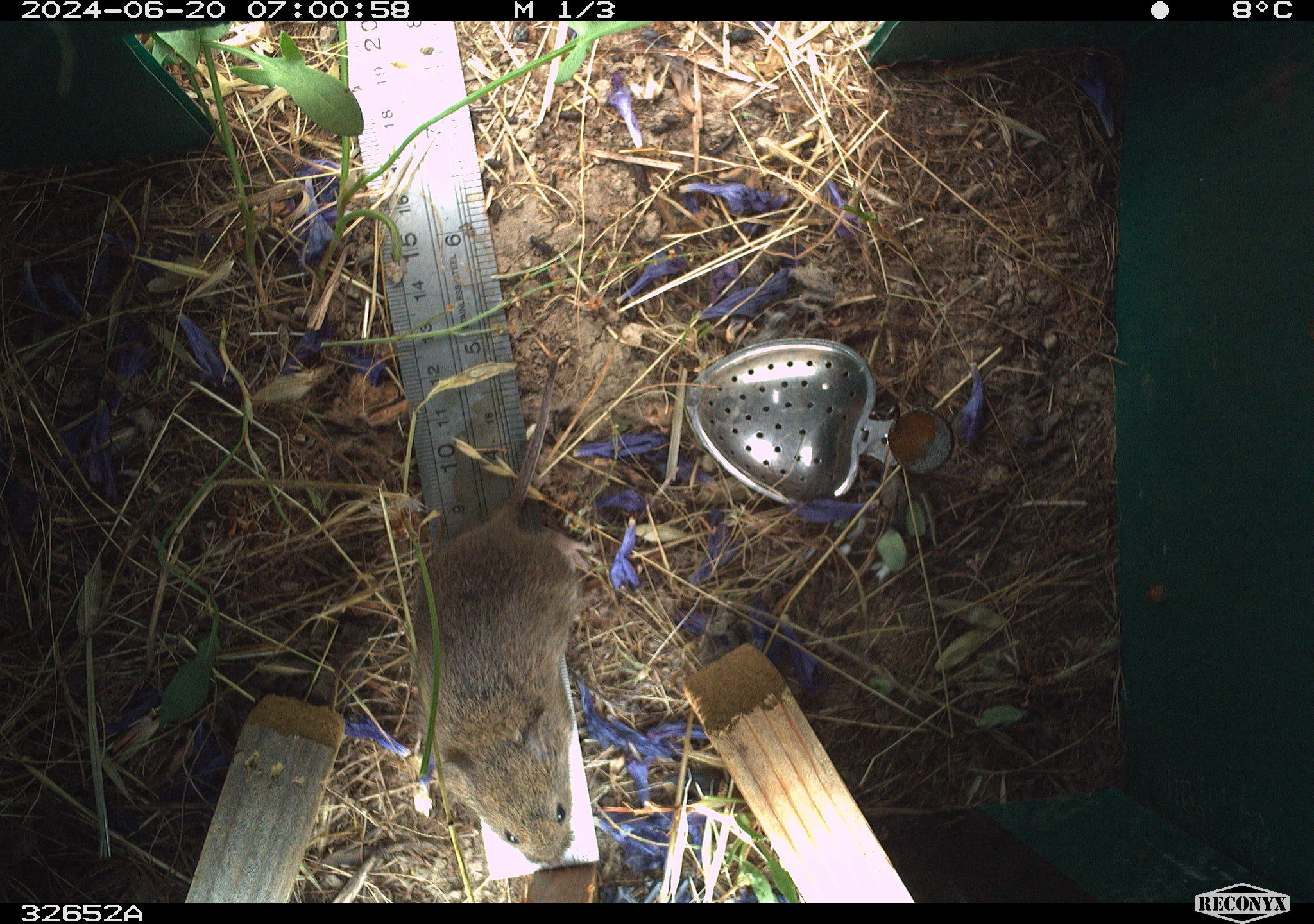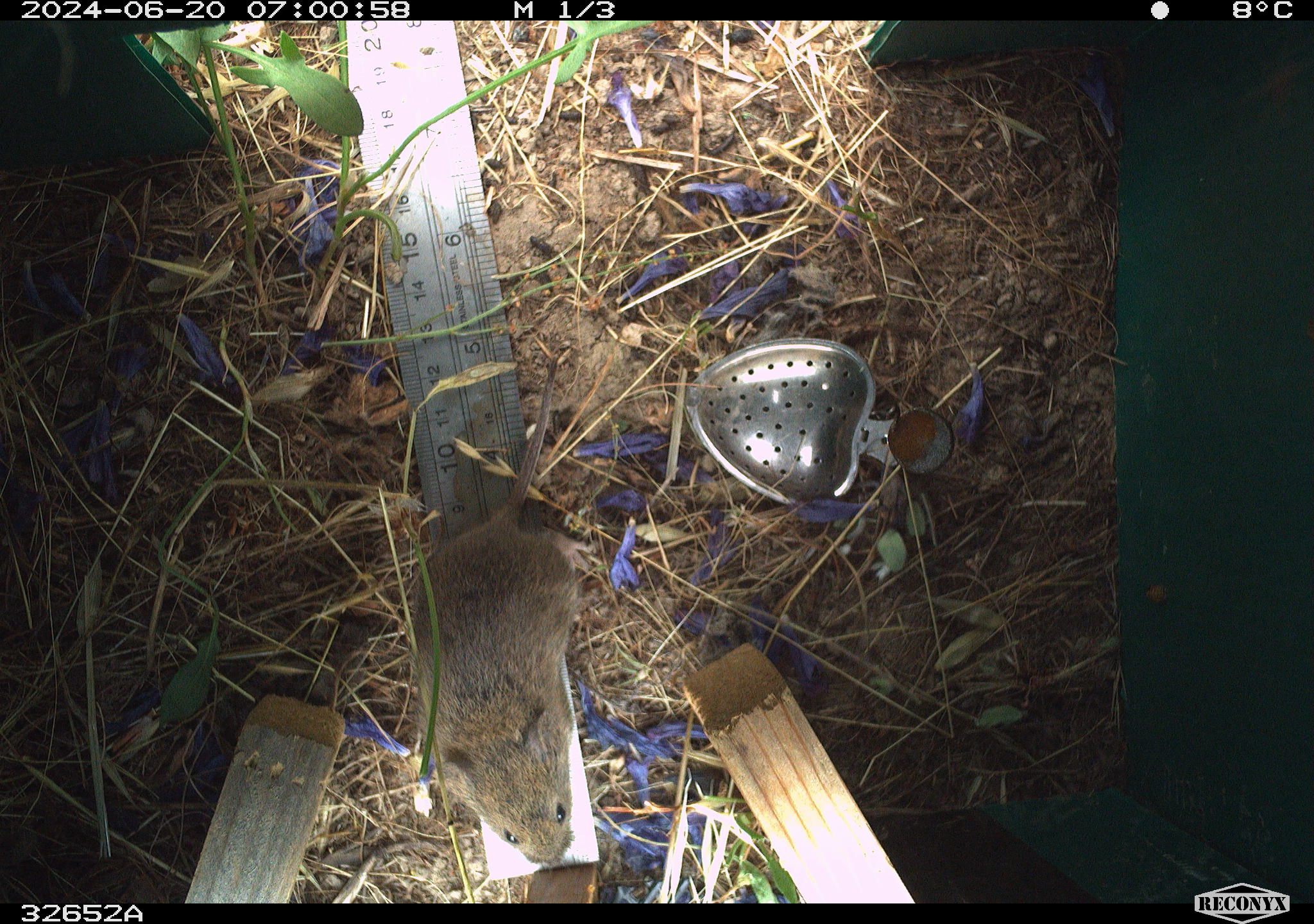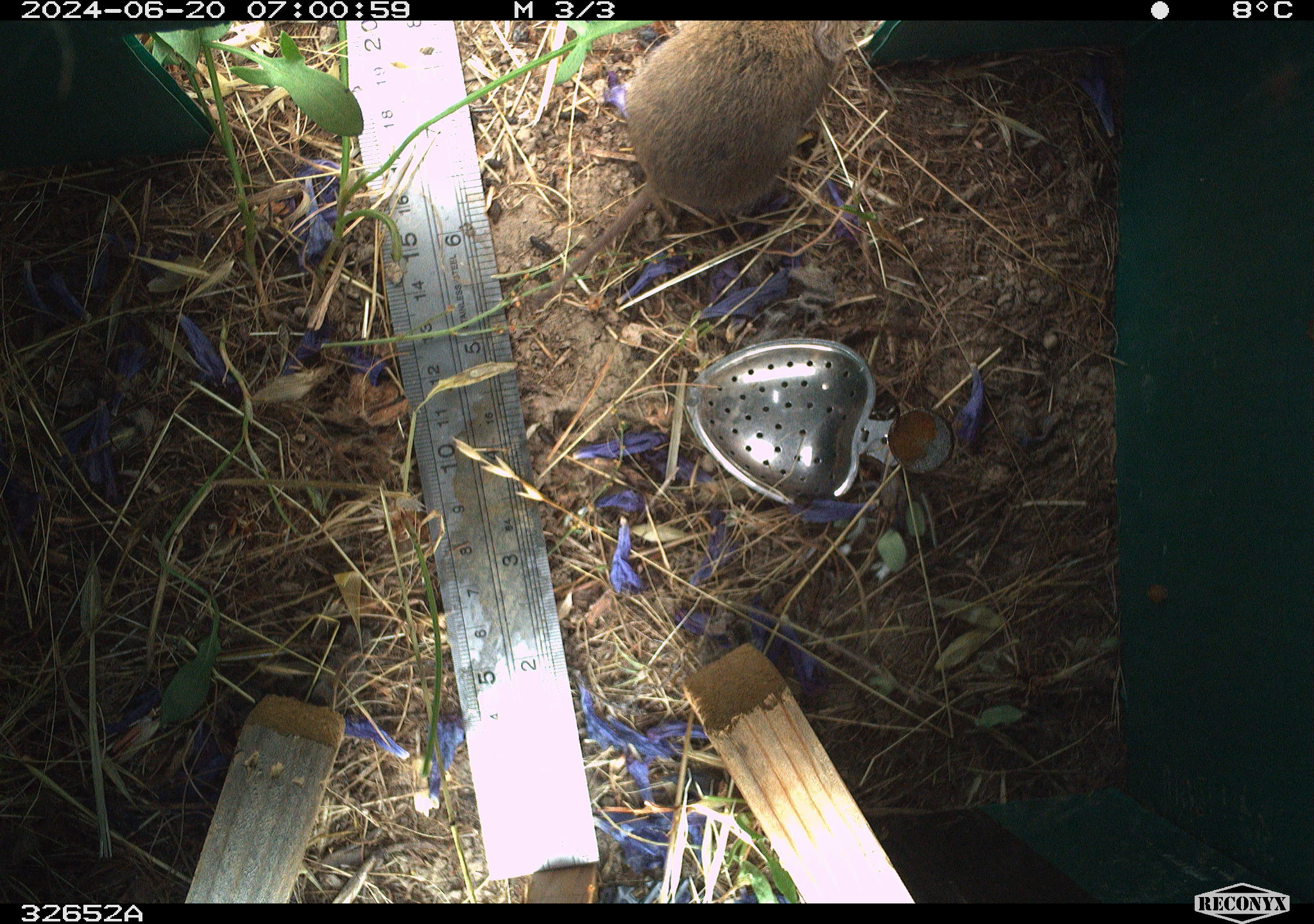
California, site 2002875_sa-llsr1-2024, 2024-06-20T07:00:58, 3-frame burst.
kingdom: Animalia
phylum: Chordata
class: Mammalia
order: Rodentia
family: Cricetidae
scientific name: Arvicolinae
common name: voles, lemmings, and muskrats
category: arvicolinae subfamily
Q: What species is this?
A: Arvicolinae subfamily (voles, lemmings, and muskrats) (Arvicolinae).